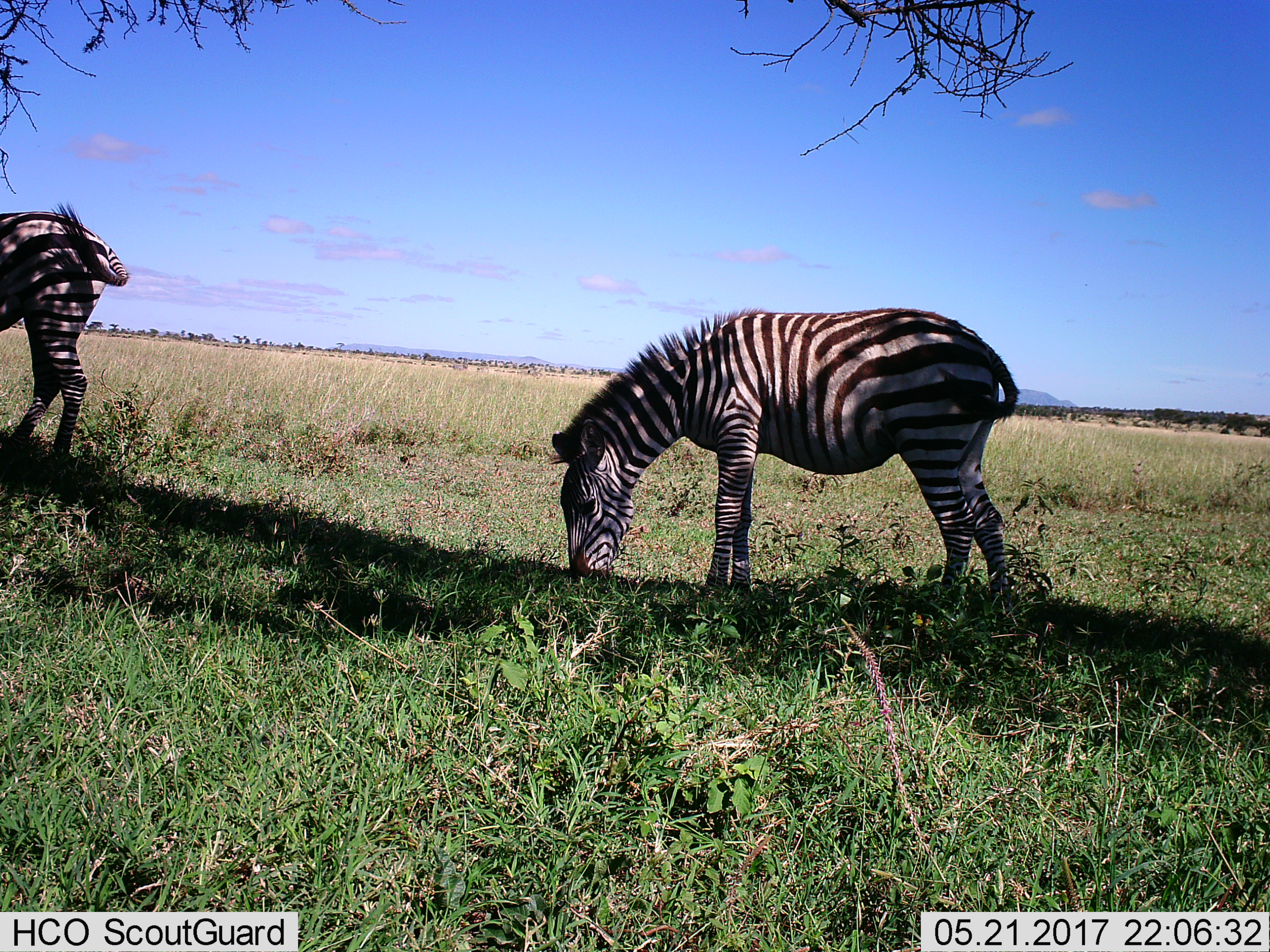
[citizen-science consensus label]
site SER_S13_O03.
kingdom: Animalia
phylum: Chordata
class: Mammalia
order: Perissodactyla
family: Equidae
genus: Equus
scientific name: Equus quagga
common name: plains zebra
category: zebraplains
Zebraplains (plains zebra) (Equus quagga), count 2. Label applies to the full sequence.